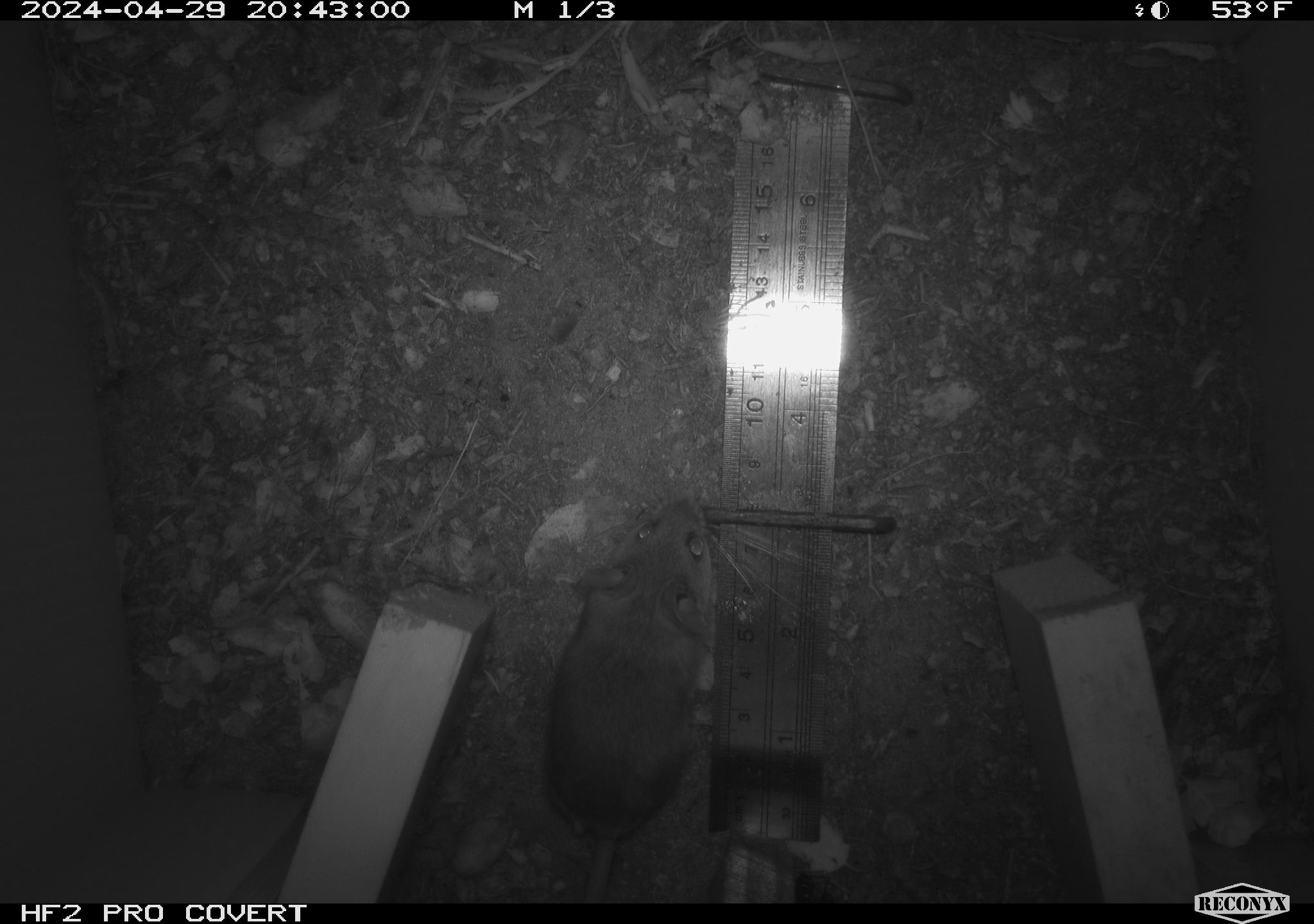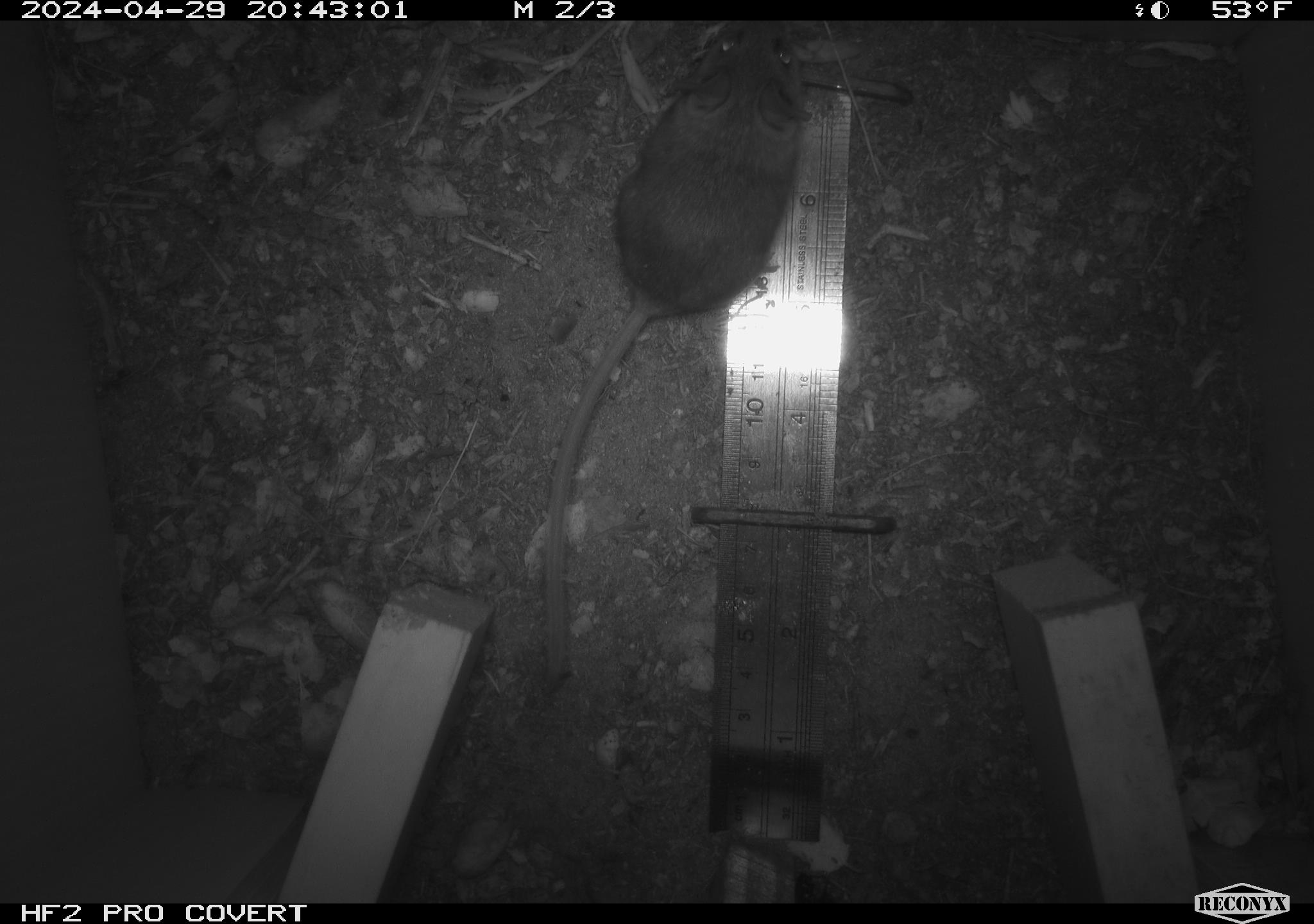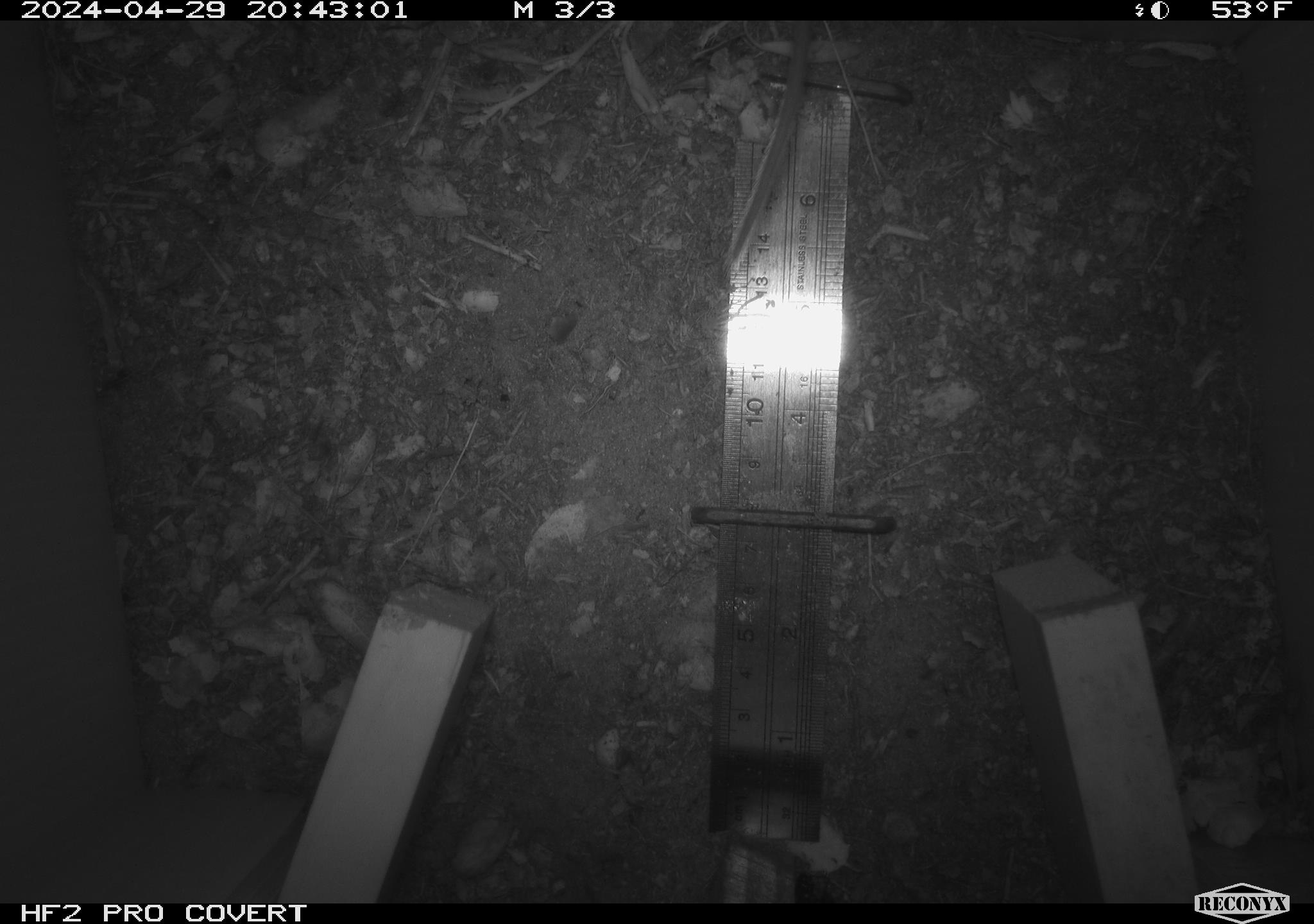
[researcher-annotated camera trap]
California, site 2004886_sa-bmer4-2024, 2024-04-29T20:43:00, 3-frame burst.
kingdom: Animalia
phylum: Chordata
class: Mammalia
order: Rodentia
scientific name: Rodentia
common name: mouse species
Mouse species (Rodentia).